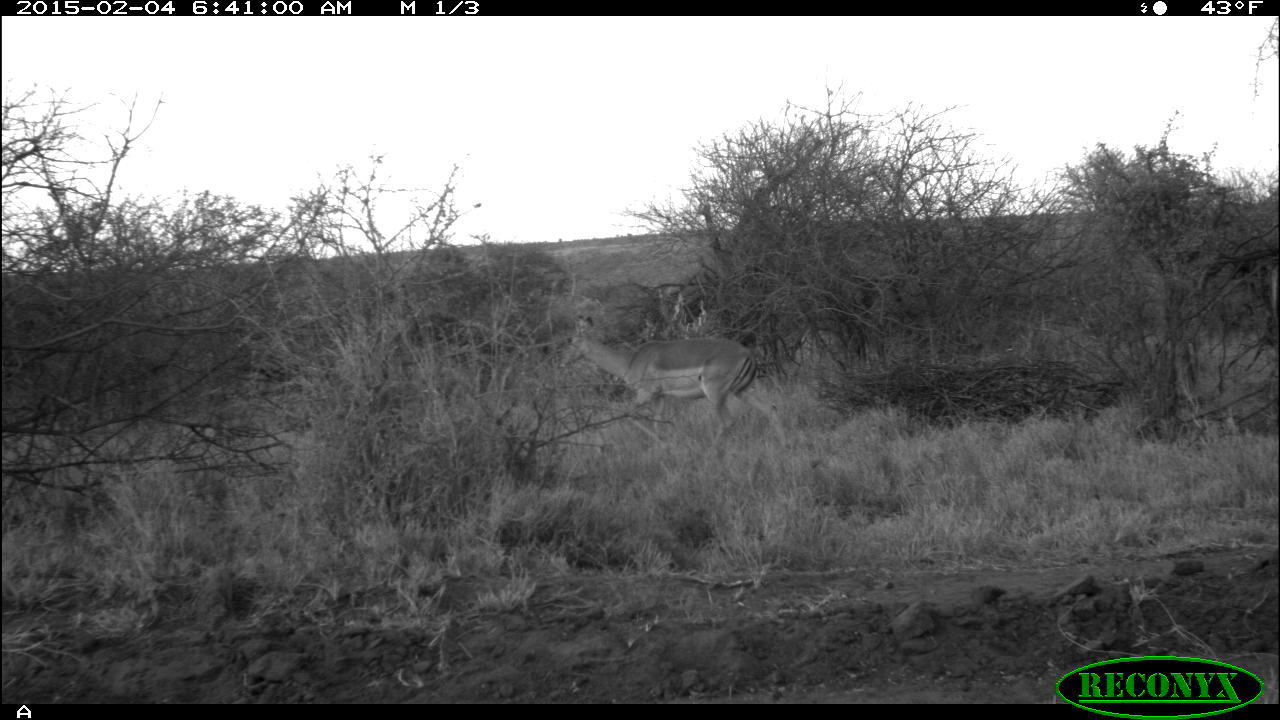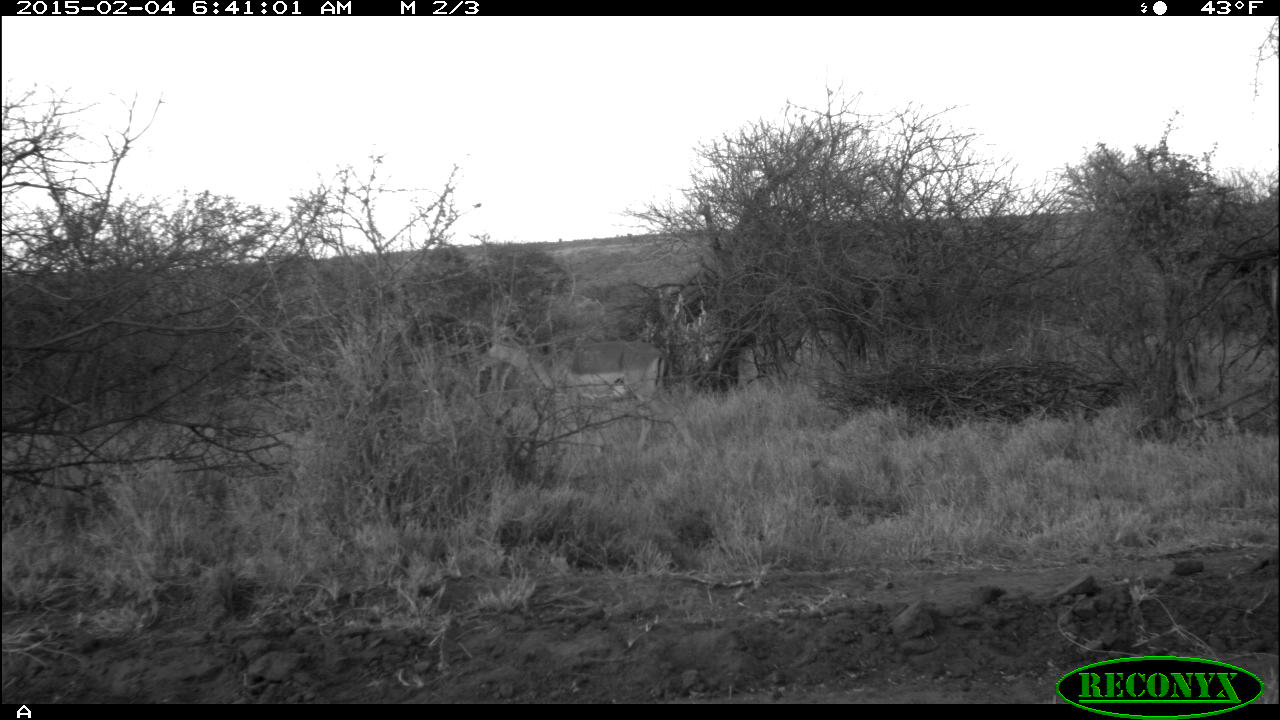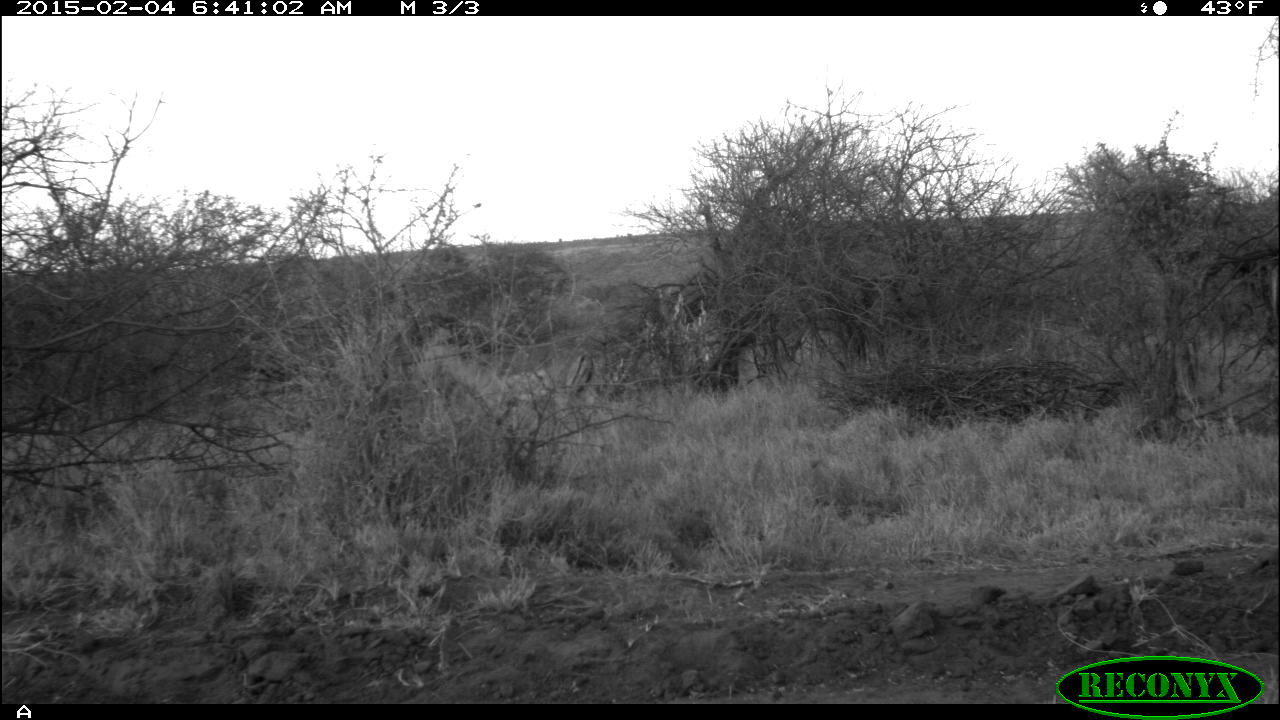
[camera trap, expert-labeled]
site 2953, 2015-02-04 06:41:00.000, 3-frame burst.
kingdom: Animalia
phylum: Chordata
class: Mammalia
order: Artiodactyla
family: Bovidae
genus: Aepyceros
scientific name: Aepyceros melampus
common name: impala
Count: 1.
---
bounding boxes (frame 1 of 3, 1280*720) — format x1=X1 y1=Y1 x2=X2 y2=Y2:
aepyceros melampus: x1=557 y1=313 x2=790 y2=460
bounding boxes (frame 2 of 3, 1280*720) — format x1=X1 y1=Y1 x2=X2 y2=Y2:
aepyceros melampus: x1=477 y1=332 x2=695 y2=448